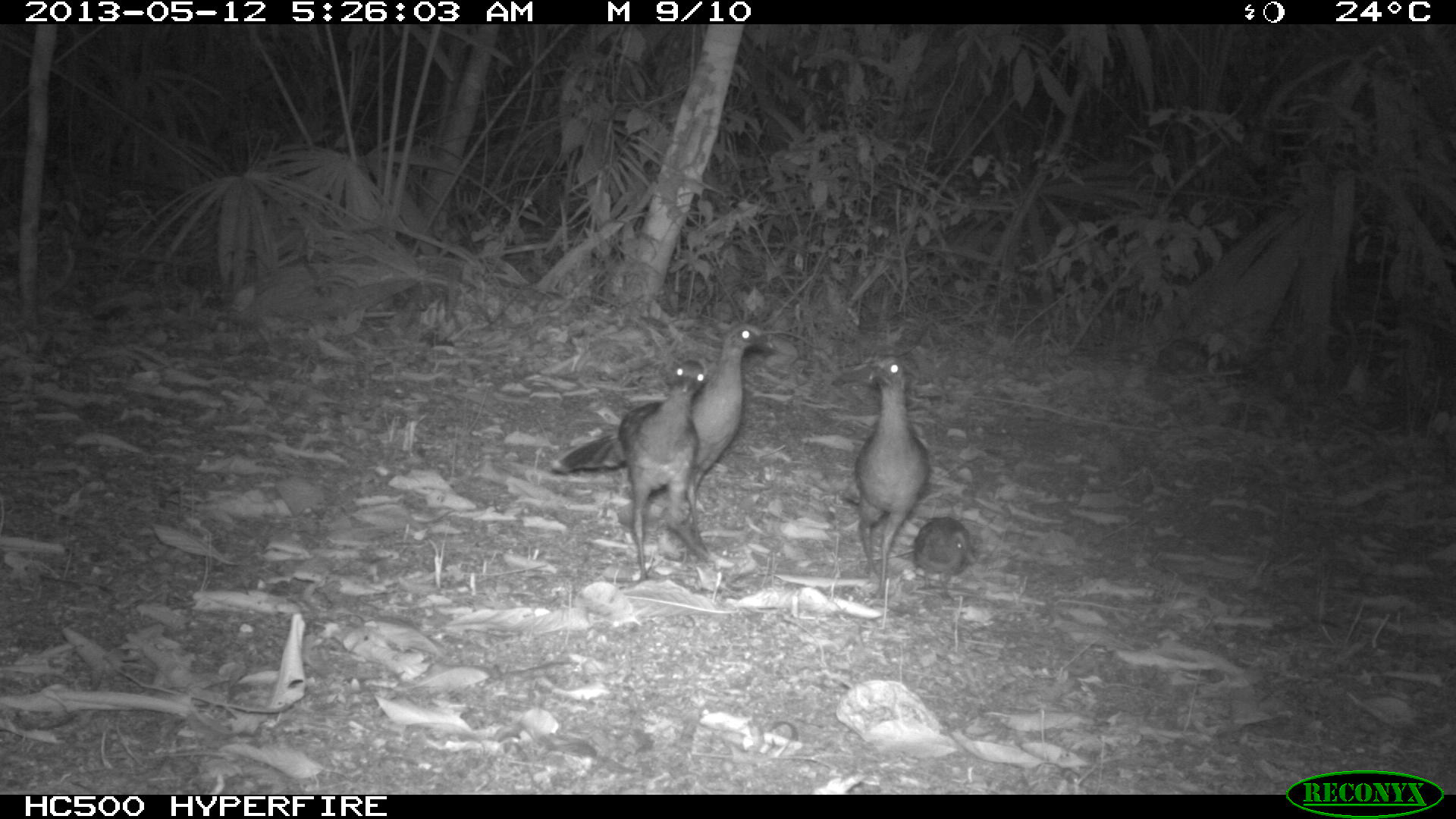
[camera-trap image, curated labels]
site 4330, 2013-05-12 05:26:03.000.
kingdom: Animalia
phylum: Chordata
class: Aves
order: Galliformes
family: Cracidae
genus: Ortalis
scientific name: Ortalis vetula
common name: plain chachalaca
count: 4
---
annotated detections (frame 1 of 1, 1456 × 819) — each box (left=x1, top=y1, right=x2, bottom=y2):
ortalis vetula: (left=551, top=322, right=779, bottom=550); (left=841, top=354, right=931, bottom=600); (left=618, top=359, right=714, bottom=584); (left=913, top=515, right=976, bottom=600)